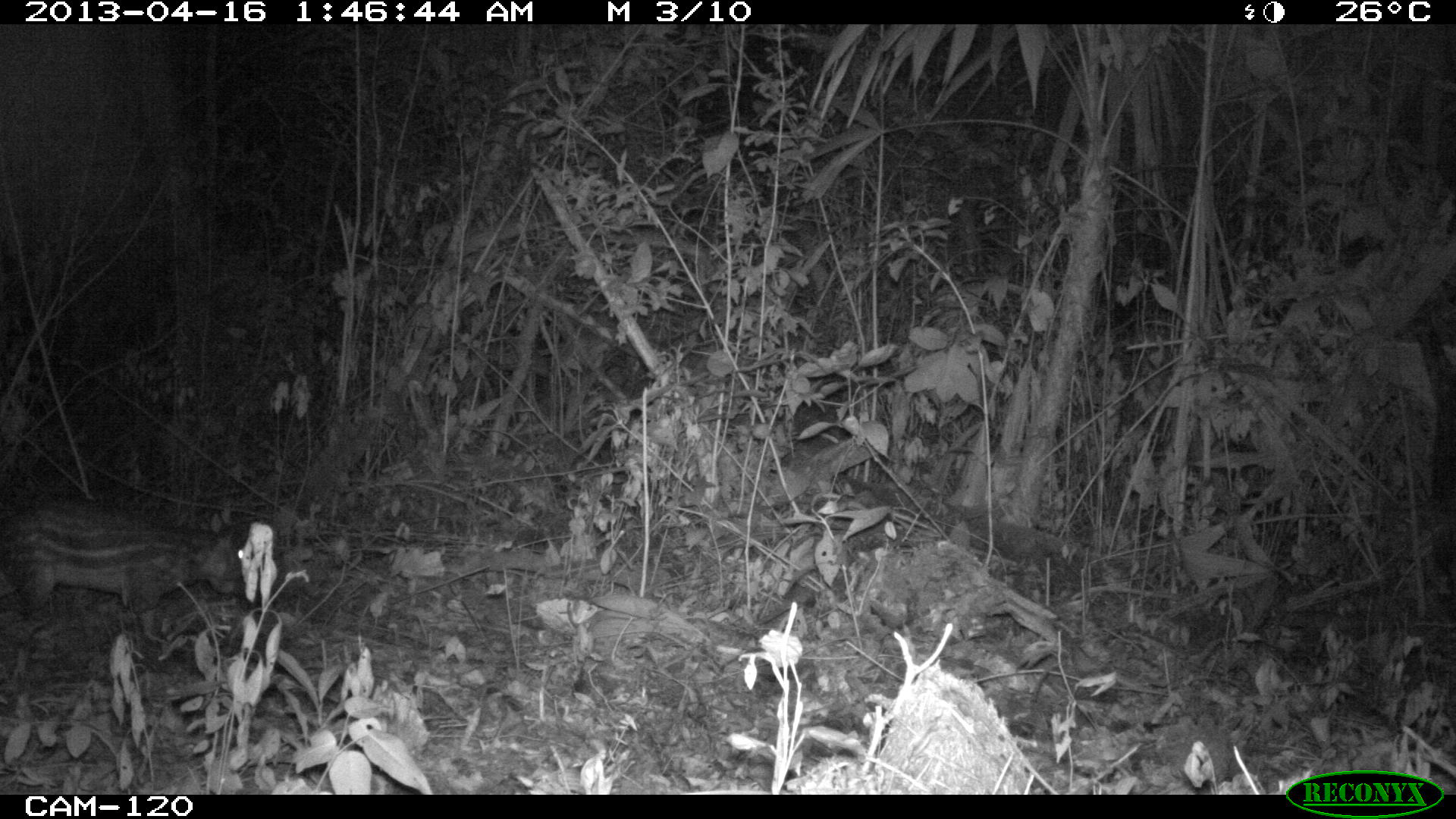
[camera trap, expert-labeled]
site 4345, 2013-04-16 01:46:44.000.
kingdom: Animalia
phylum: Chordata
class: Mammalia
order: Rodentia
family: Cuniculidae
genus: Cuniculus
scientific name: Cuniculus paca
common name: lowland paca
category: agouti paca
Agouti paca (lowland paca) (Cuniculus paca), count 1.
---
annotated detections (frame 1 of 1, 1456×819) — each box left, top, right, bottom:
agouti paca: 0, 489, 242, 639